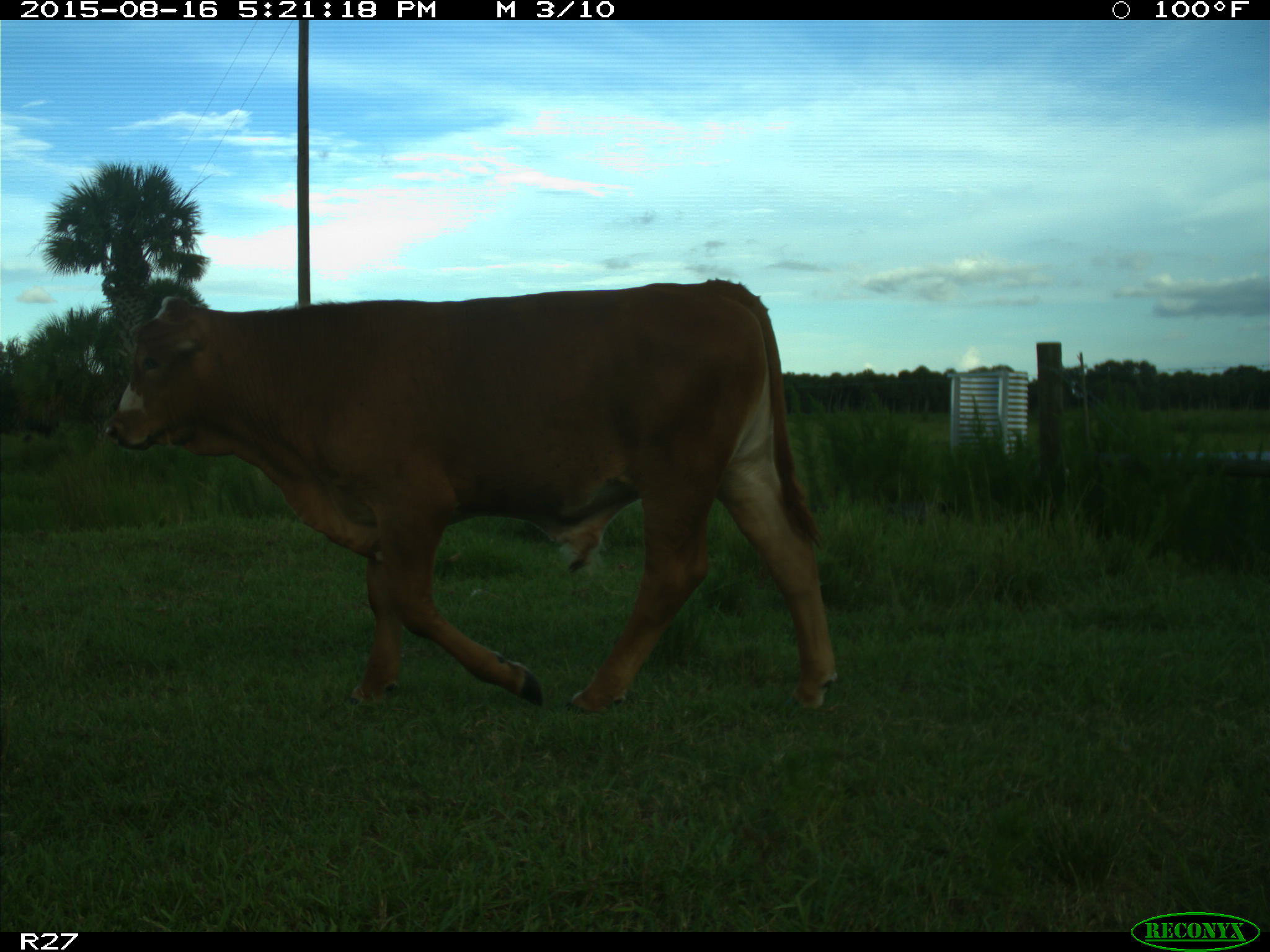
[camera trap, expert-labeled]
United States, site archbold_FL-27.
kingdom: Animalia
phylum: Chordata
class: Mammalia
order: Artiodactyla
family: Bovidae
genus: Bos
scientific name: Bos taurus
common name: domestic cow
Bos taurus (domestic cow).